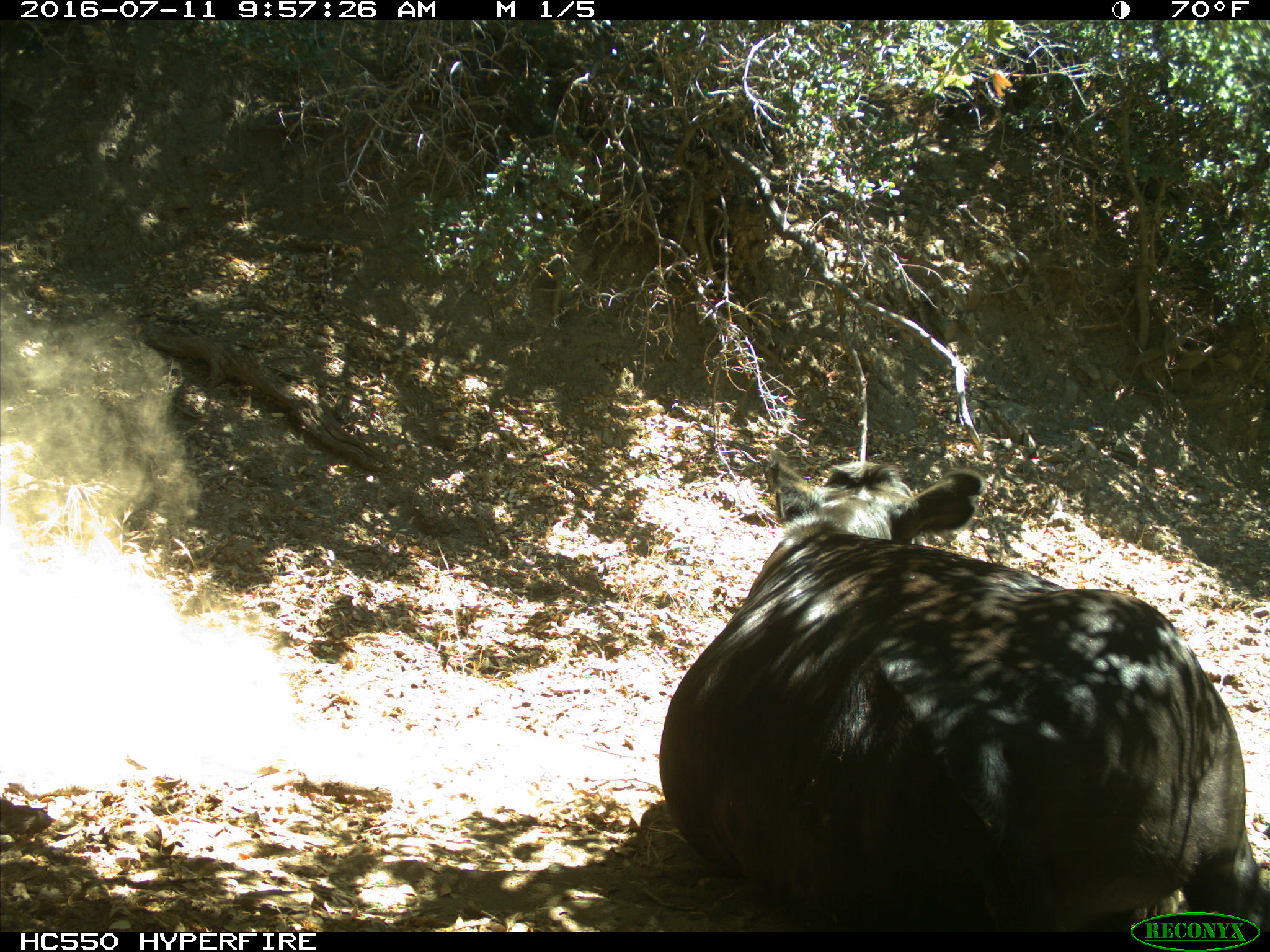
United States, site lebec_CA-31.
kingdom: Animalia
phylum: Chordata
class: Mammalia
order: Artiodactyla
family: Bovidae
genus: Bos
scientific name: Bos taurus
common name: domestic cow